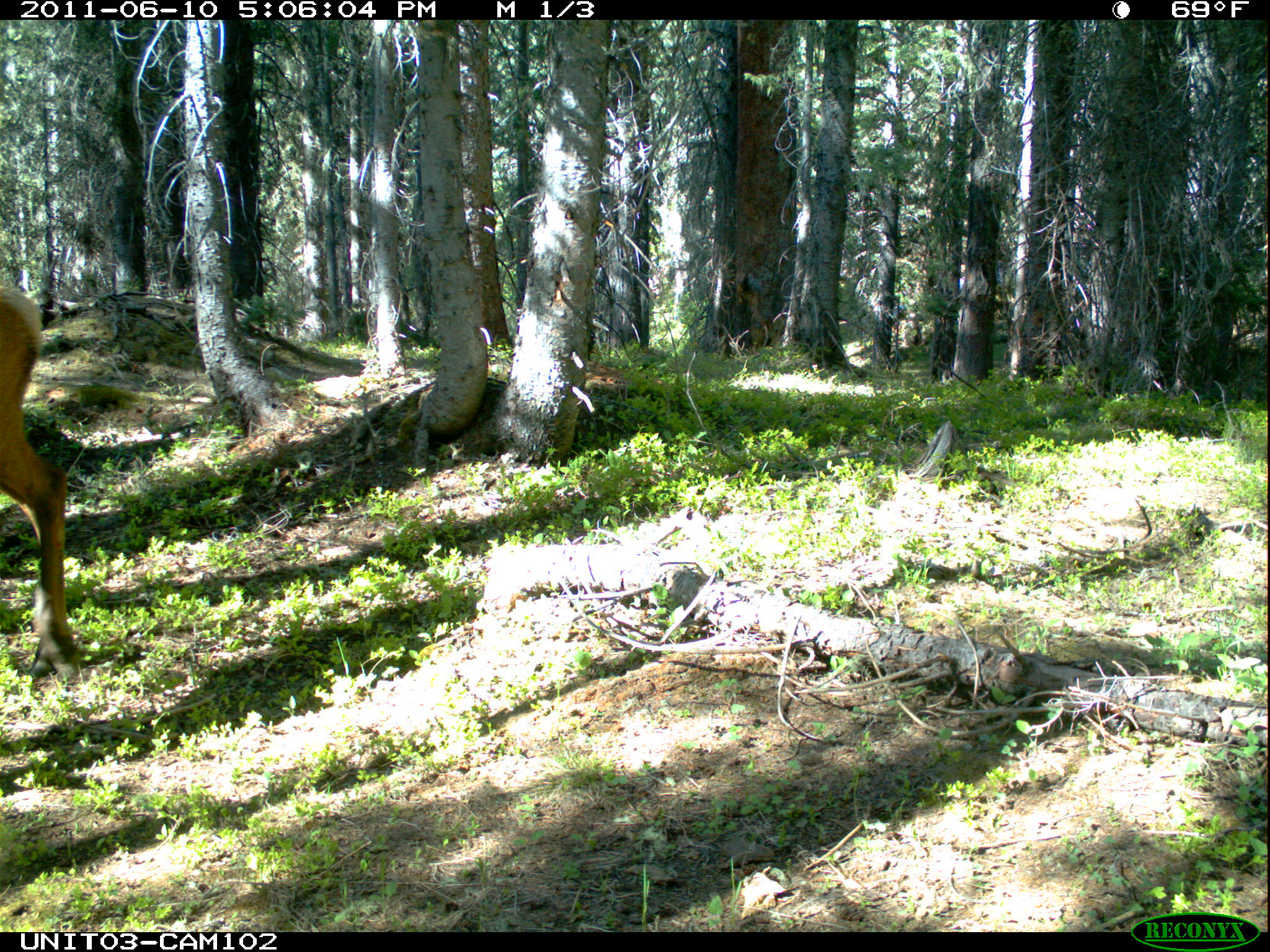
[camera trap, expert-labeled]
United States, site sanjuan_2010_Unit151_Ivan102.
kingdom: Animalia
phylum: Chordata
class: Mammalia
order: Artiodactyla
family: Cervidae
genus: Cervus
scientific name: Cervus elaphus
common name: red deer